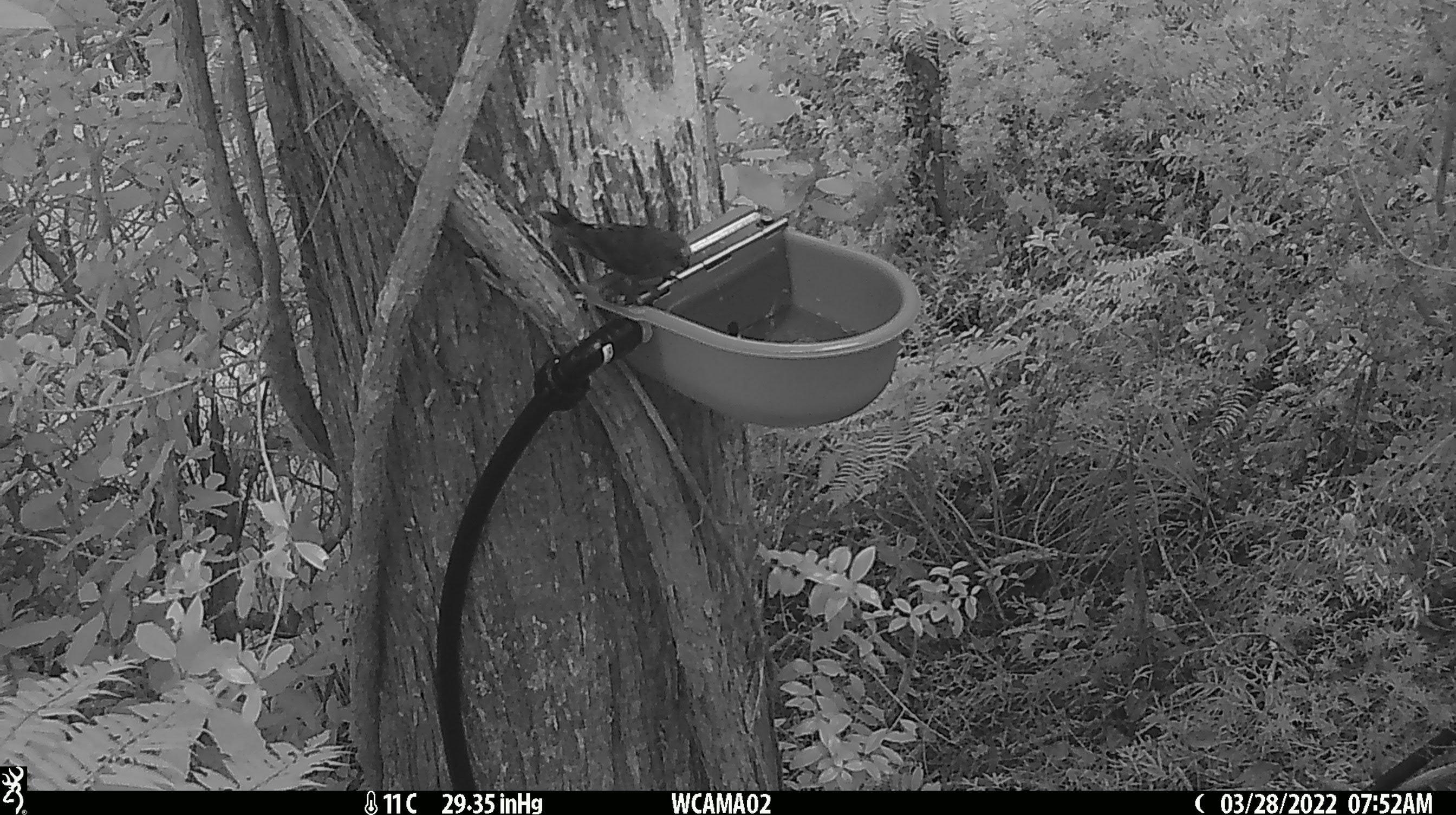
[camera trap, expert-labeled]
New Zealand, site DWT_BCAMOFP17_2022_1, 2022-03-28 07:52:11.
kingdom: Animalia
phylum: Chordata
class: Aves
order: Psittaciformes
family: Psittaculidae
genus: Cyanoramphus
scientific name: Cyanoramphus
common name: parakeet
Parakeet (Cyanoramphus).